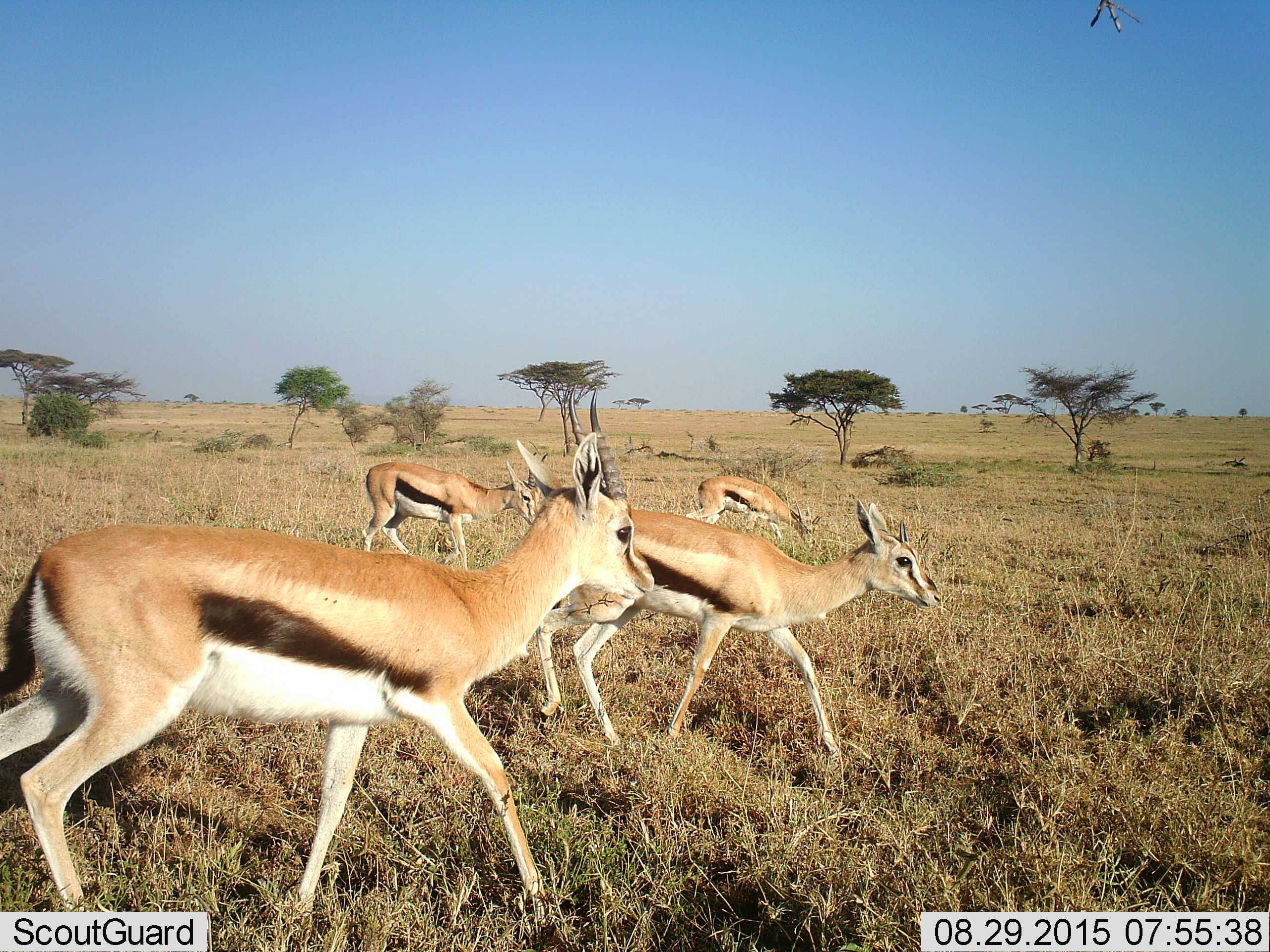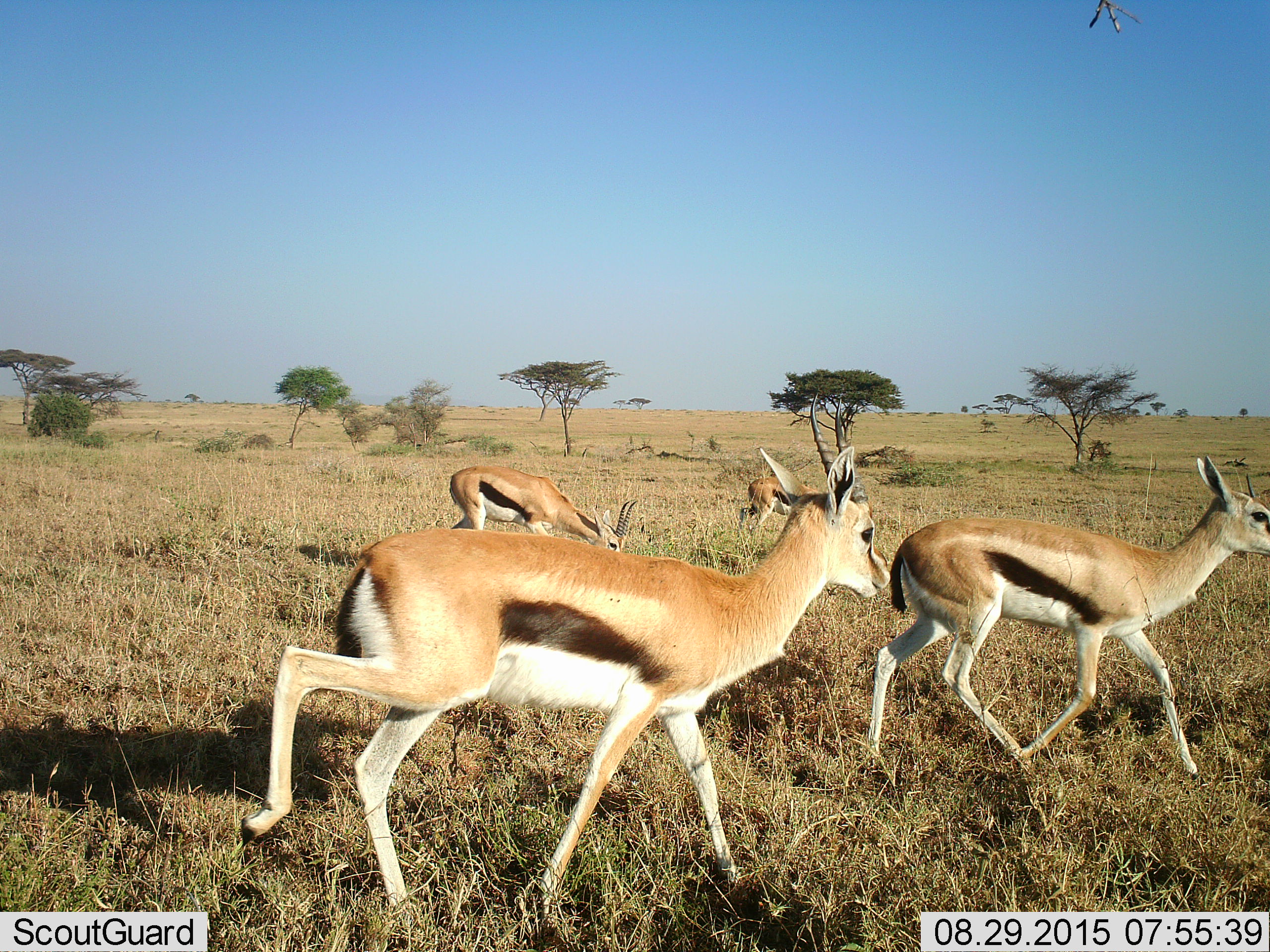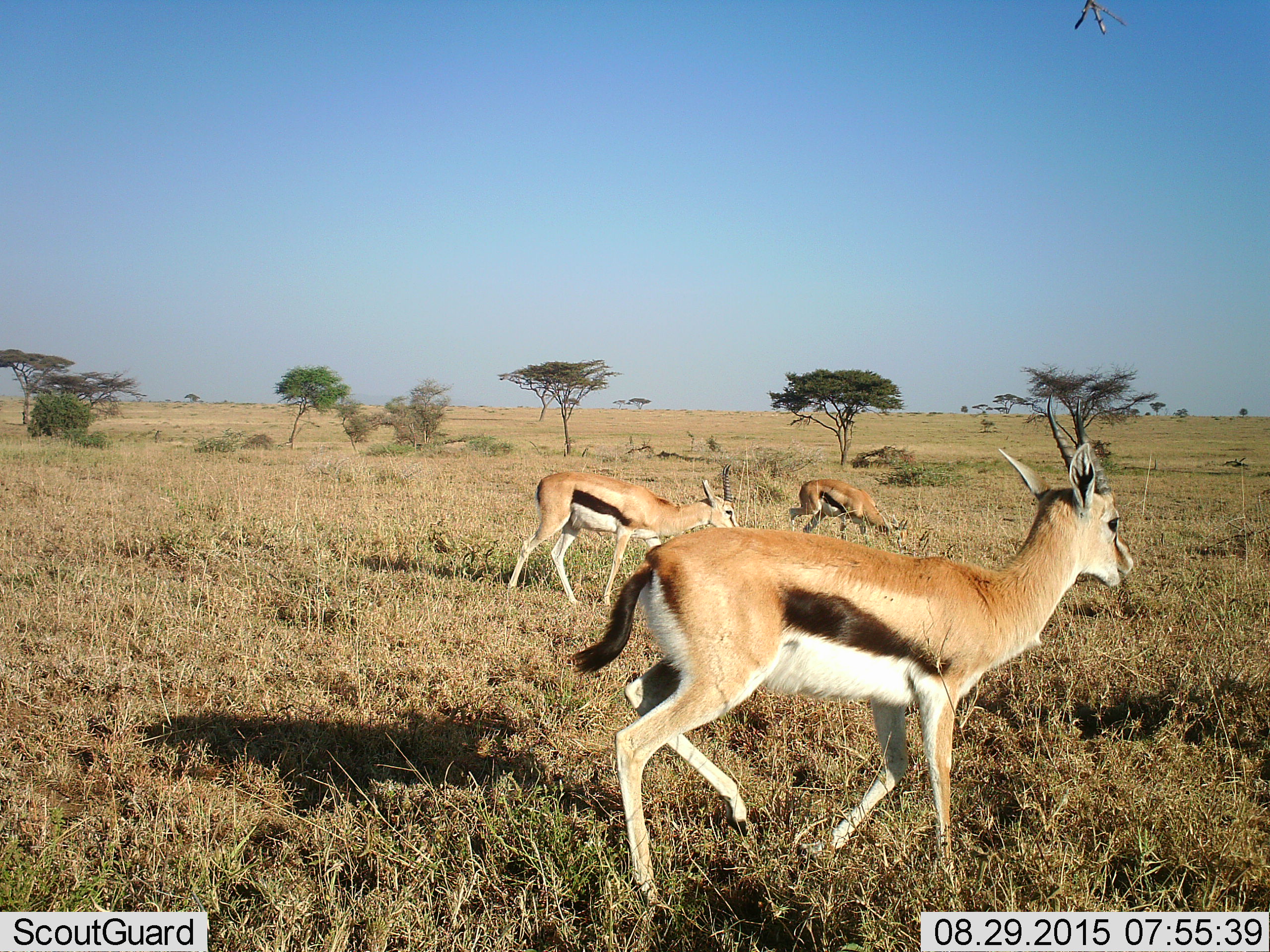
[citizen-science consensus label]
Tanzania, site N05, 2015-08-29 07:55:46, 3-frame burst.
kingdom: Animalia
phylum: Chordata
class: Mammalia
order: Artiodactyla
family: Bovidae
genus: Eudorcas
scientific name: Eudorcas thomsonii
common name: thomson's gazelle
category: gazellethomsons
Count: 4.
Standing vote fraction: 0%.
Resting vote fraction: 0%.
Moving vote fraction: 100%.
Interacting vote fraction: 0%.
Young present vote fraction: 29%.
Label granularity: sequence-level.